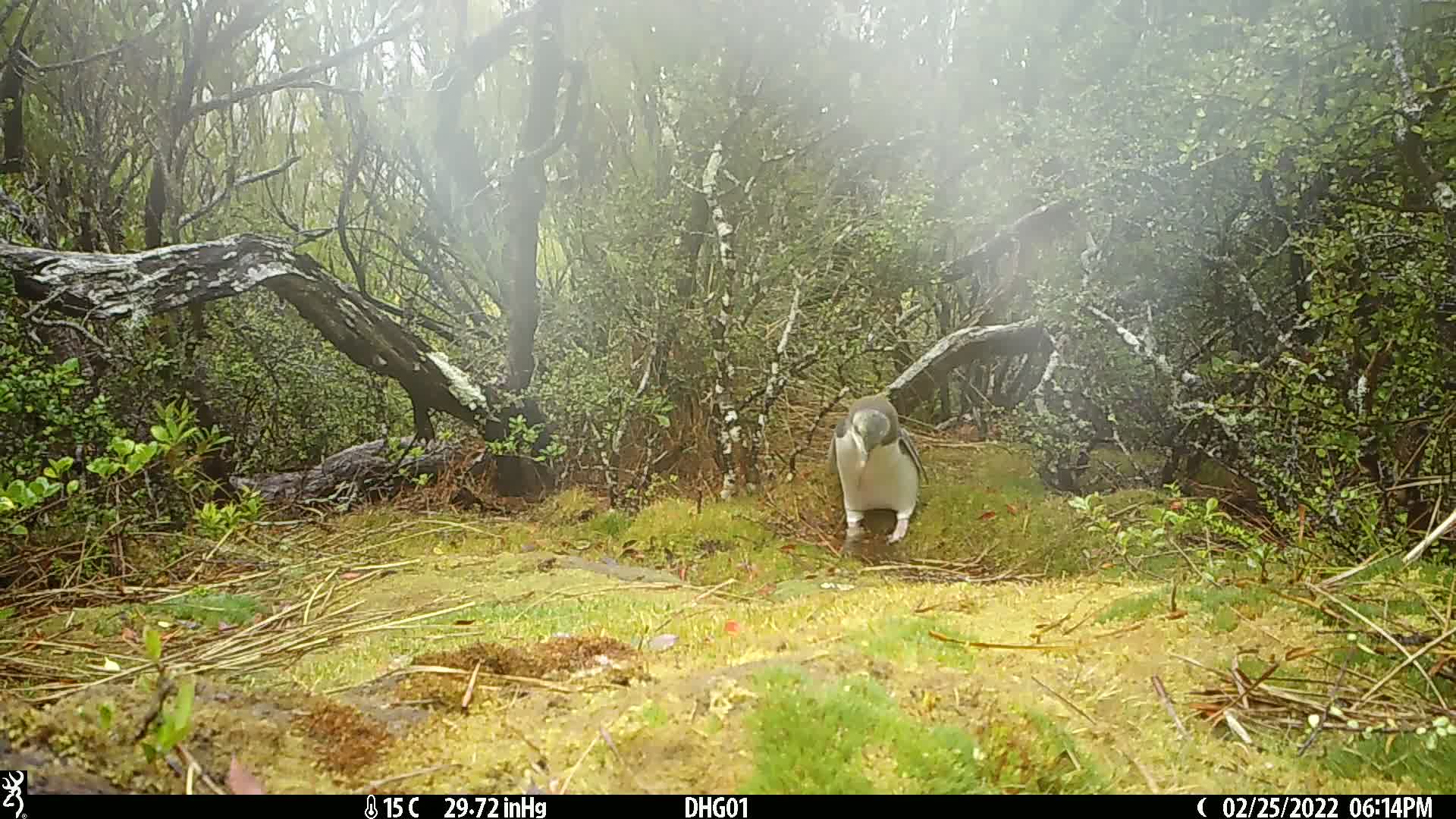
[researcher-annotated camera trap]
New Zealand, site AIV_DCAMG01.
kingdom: Animalia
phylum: Chordata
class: Aves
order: Sphenisciformes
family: Spheniscidae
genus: Megadyptes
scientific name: Megadyptes antipodes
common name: yellow-eyed penguin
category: yellow eyed penguin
Yellow eyed penguin (yellow-eyed penguin) (Megadyptes antipodes).